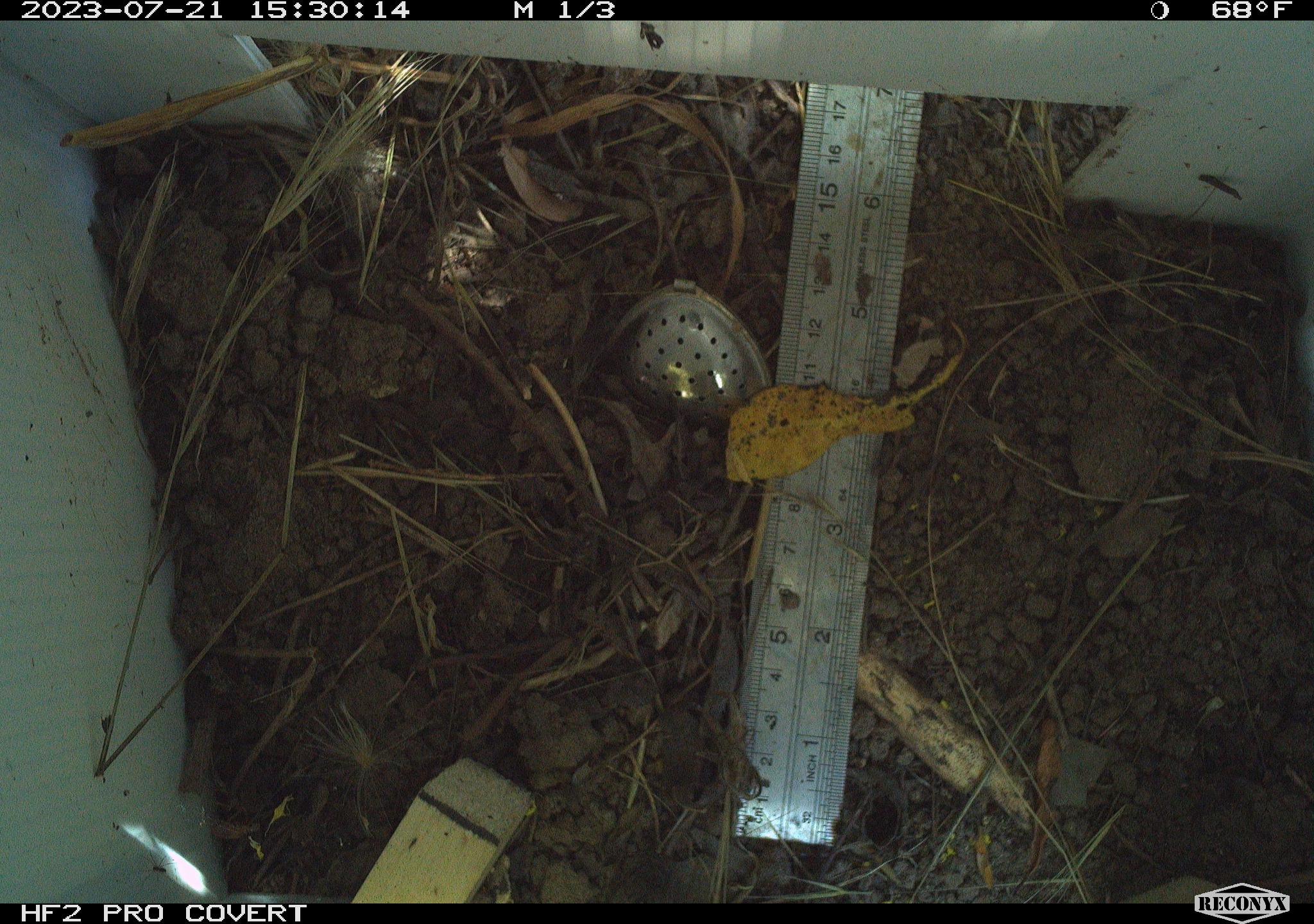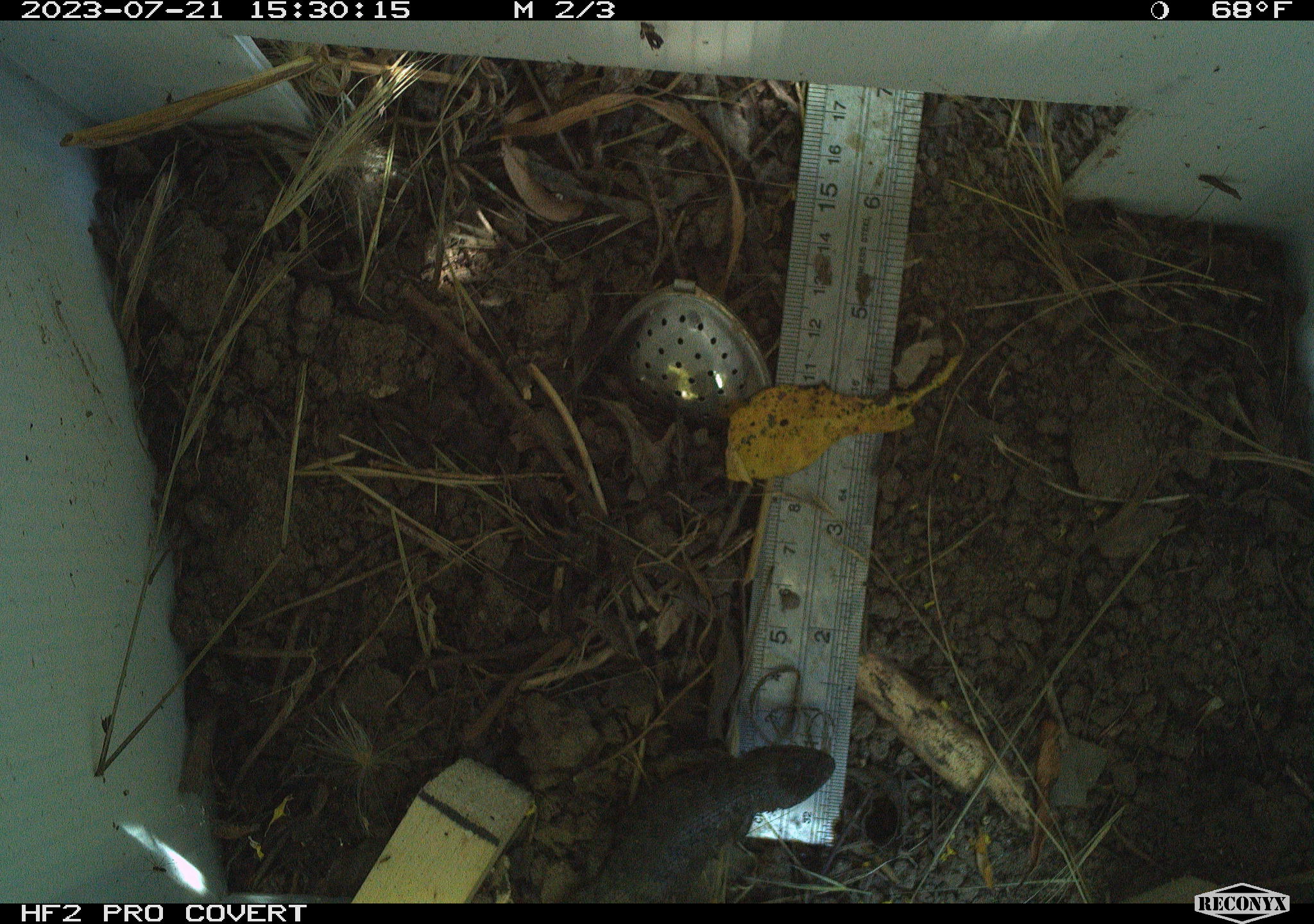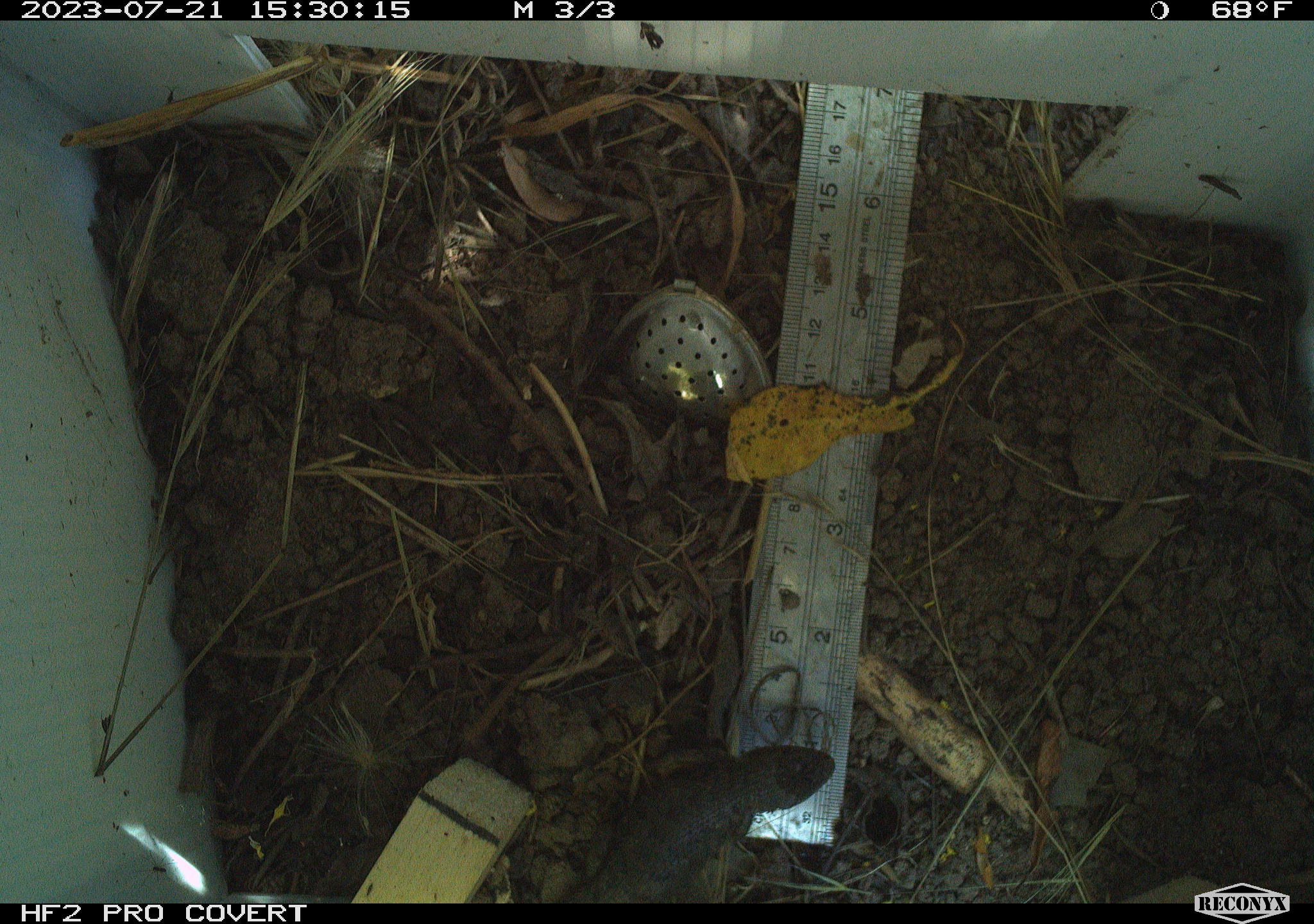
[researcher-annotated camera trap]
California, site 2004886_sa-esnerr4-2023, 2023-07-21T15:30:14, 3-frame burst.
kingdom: Animalia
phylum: Chordata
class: Reptilia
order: Squamata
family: Phrynosomatidae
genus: Sceloporus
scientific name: Sceloporus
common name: spiny lizards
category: sceloporus species